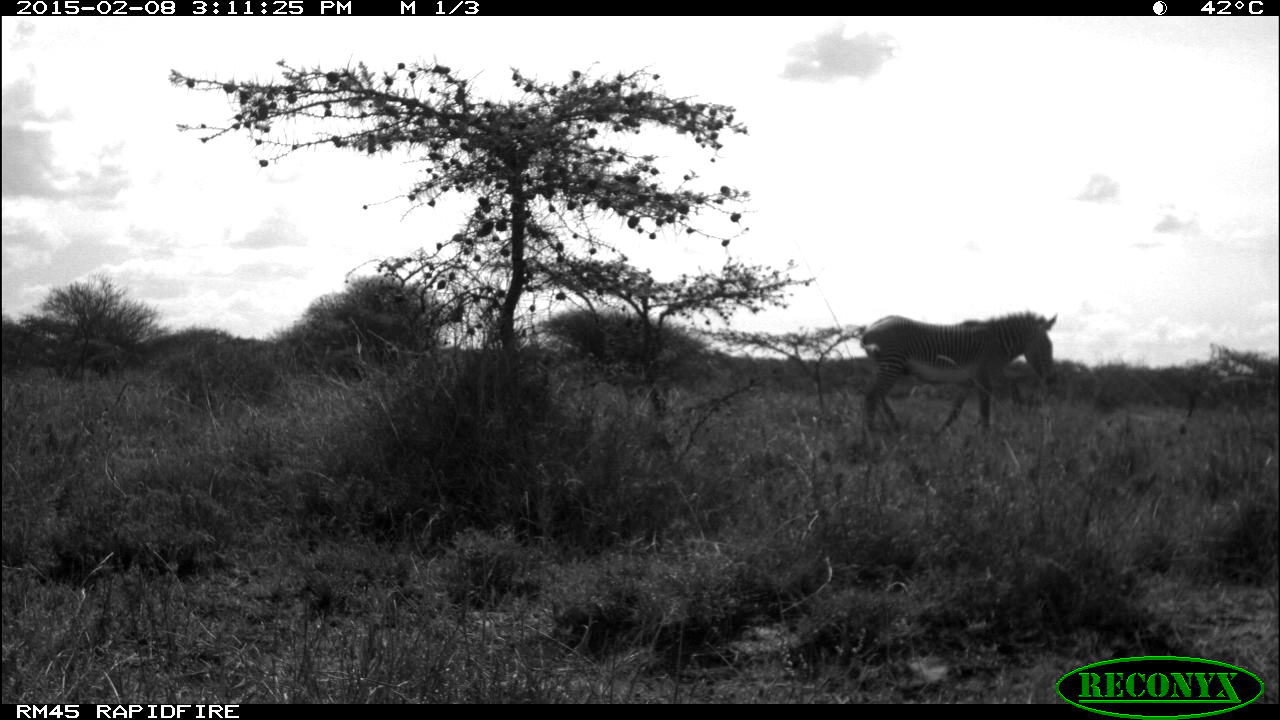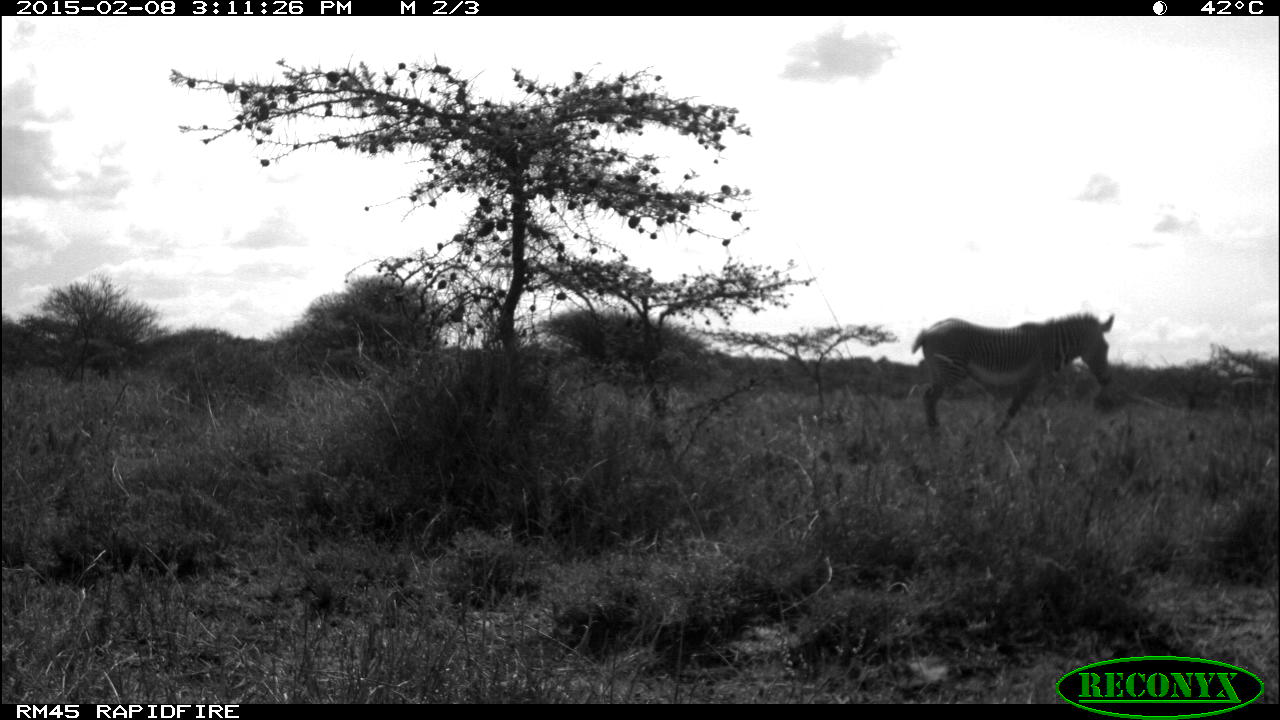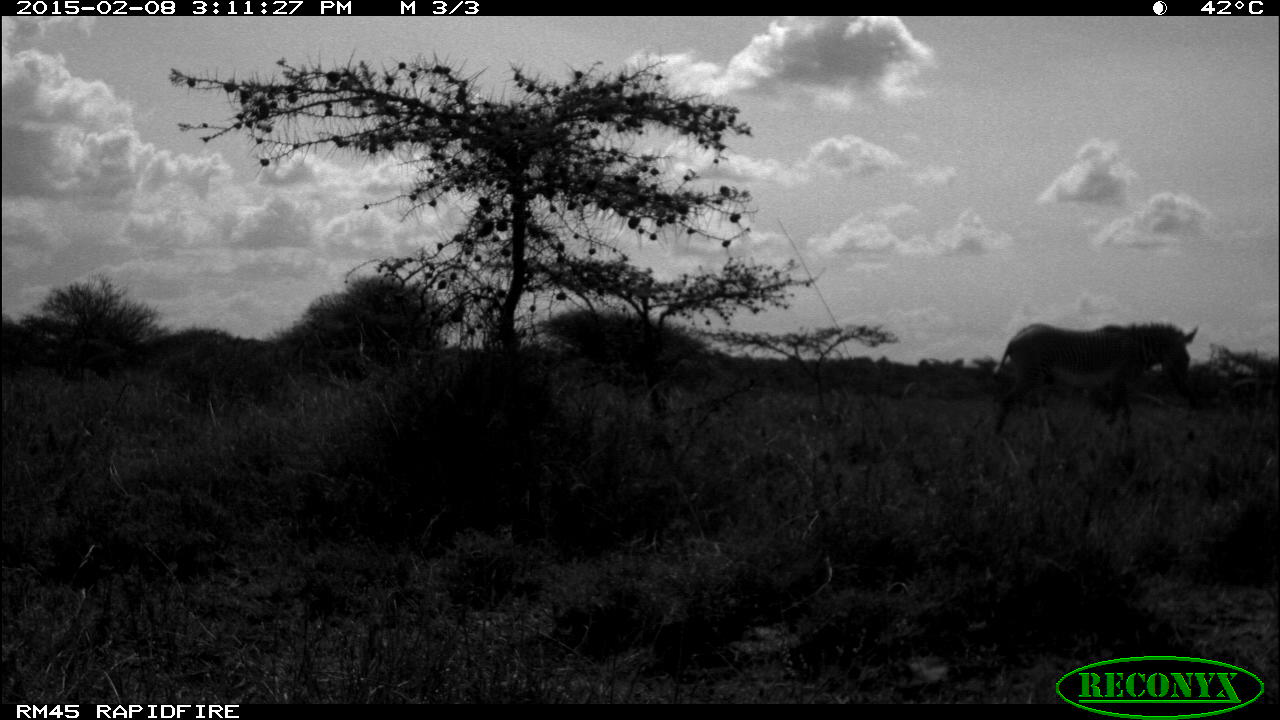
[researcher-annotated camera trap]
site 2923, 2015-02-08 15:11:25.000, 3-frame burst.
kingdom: Animalia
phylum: Chordata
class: Mammalia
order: Perissodactyla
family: Equidae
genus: Equus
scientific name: Equus grevyi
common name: grévy's zebra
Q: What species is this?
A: Equus grevyi (grévy's zebra).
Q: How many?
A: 2.